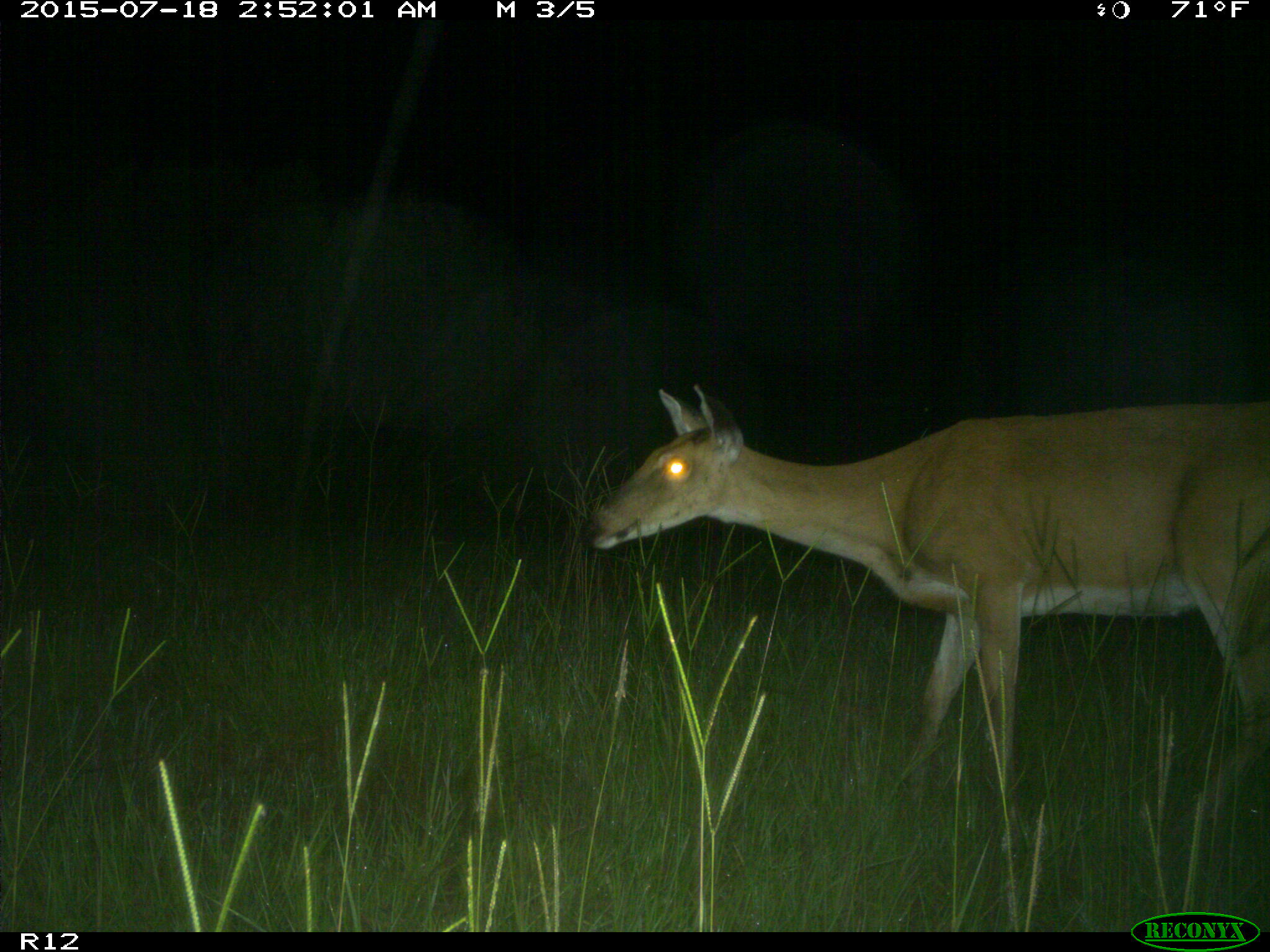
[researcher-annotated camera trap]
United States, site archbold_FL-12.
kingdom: Animalia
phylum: Chordata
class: Mammalia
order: Artiodactyla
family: Cervidae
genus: Odocoileus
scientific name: Odocoileus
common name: deer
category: unidentified deer